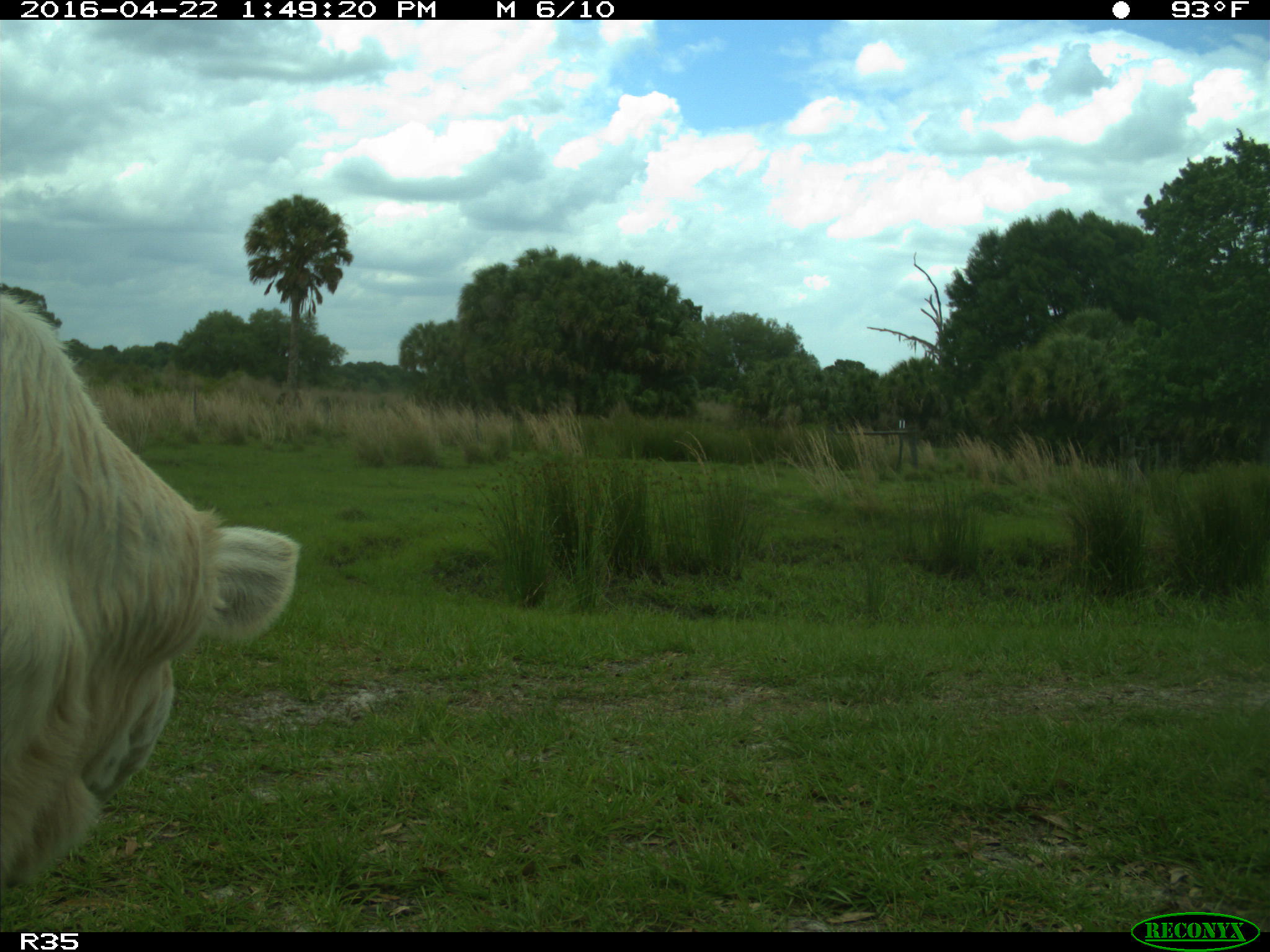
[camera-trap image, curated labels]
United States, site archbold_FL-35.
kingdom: Animalia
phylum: Chordata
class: Mammalia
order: Artiodactyla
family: Bovidae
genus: Bos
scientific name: Bos taurus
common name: domestic cow